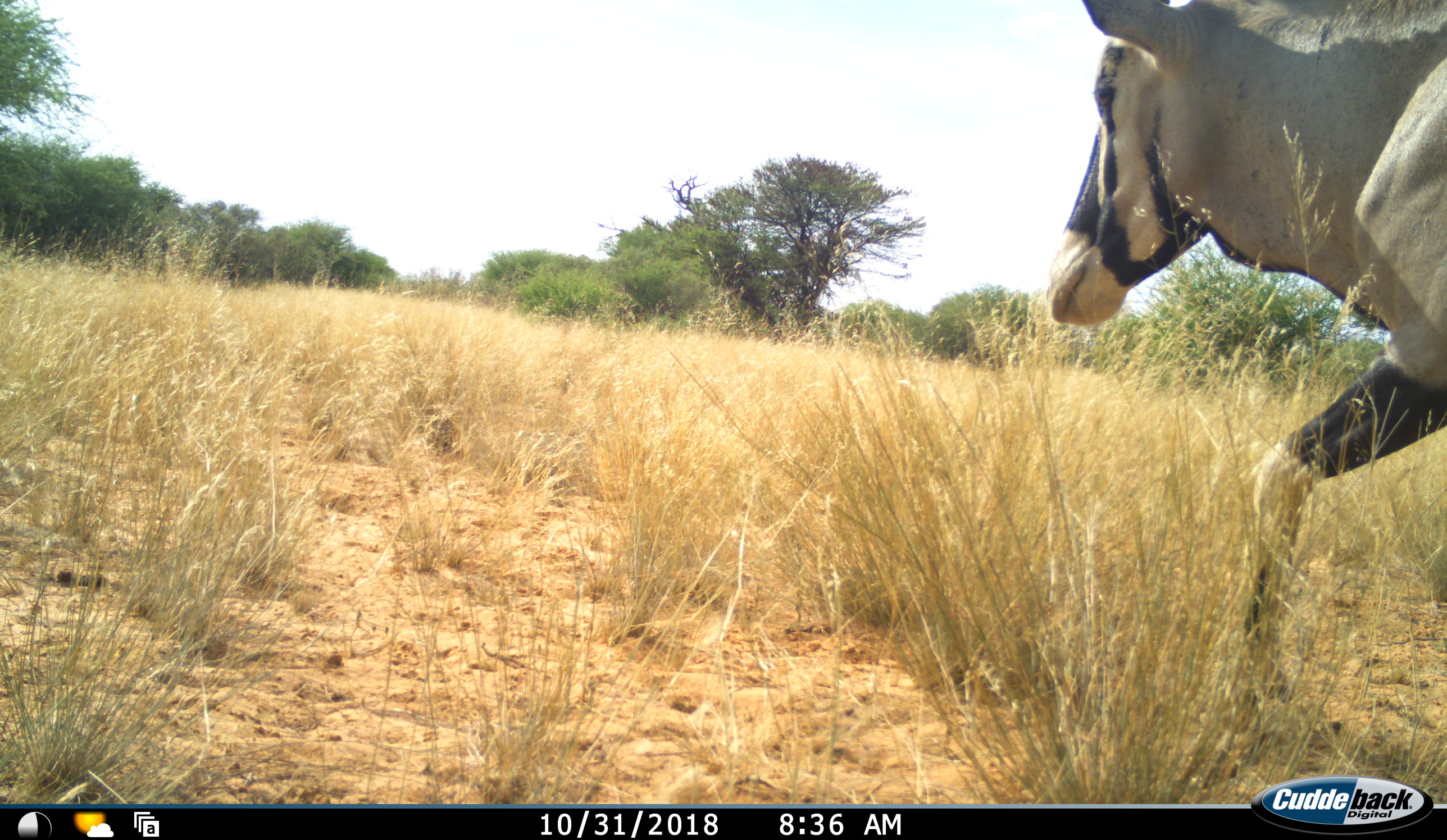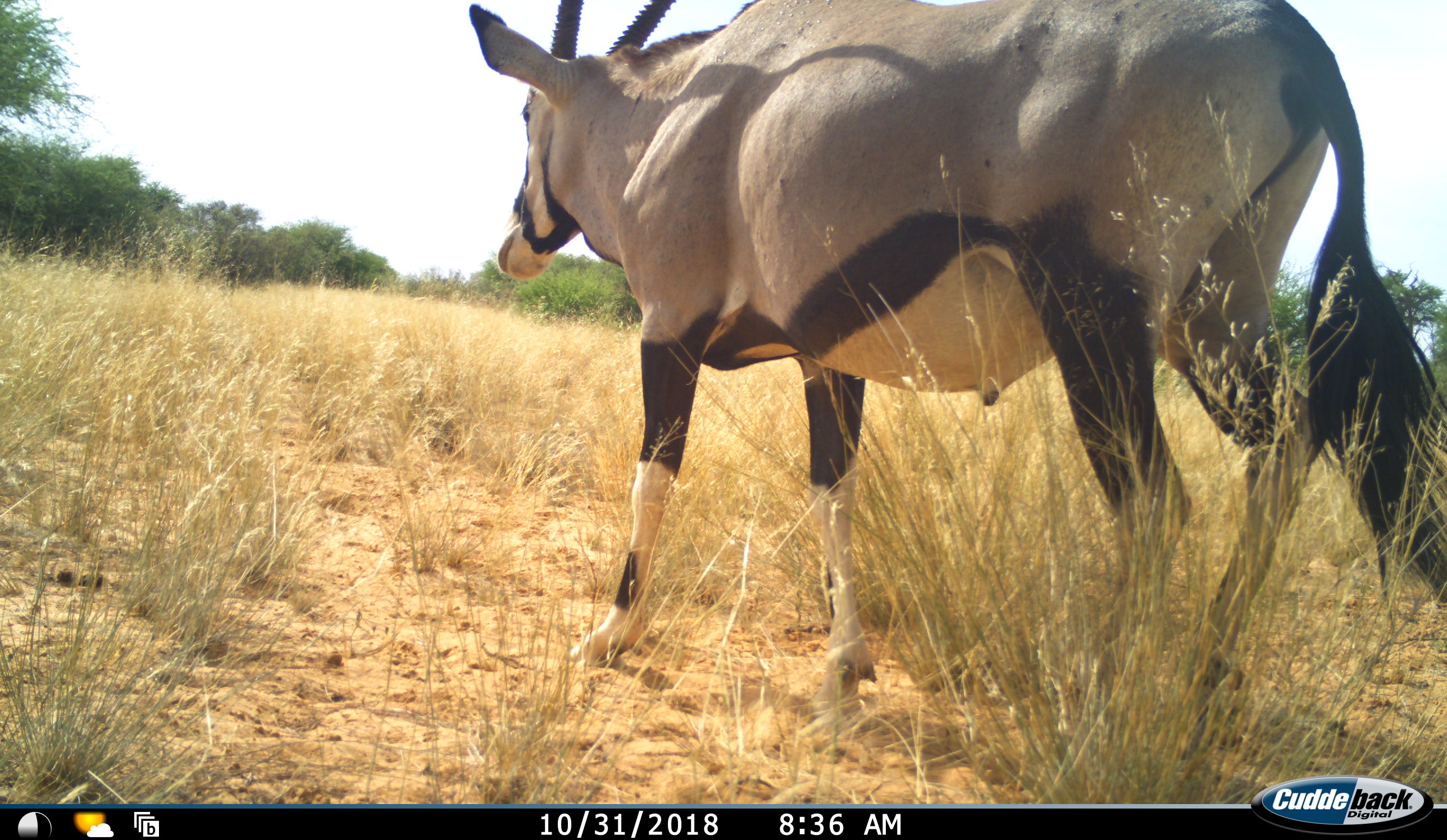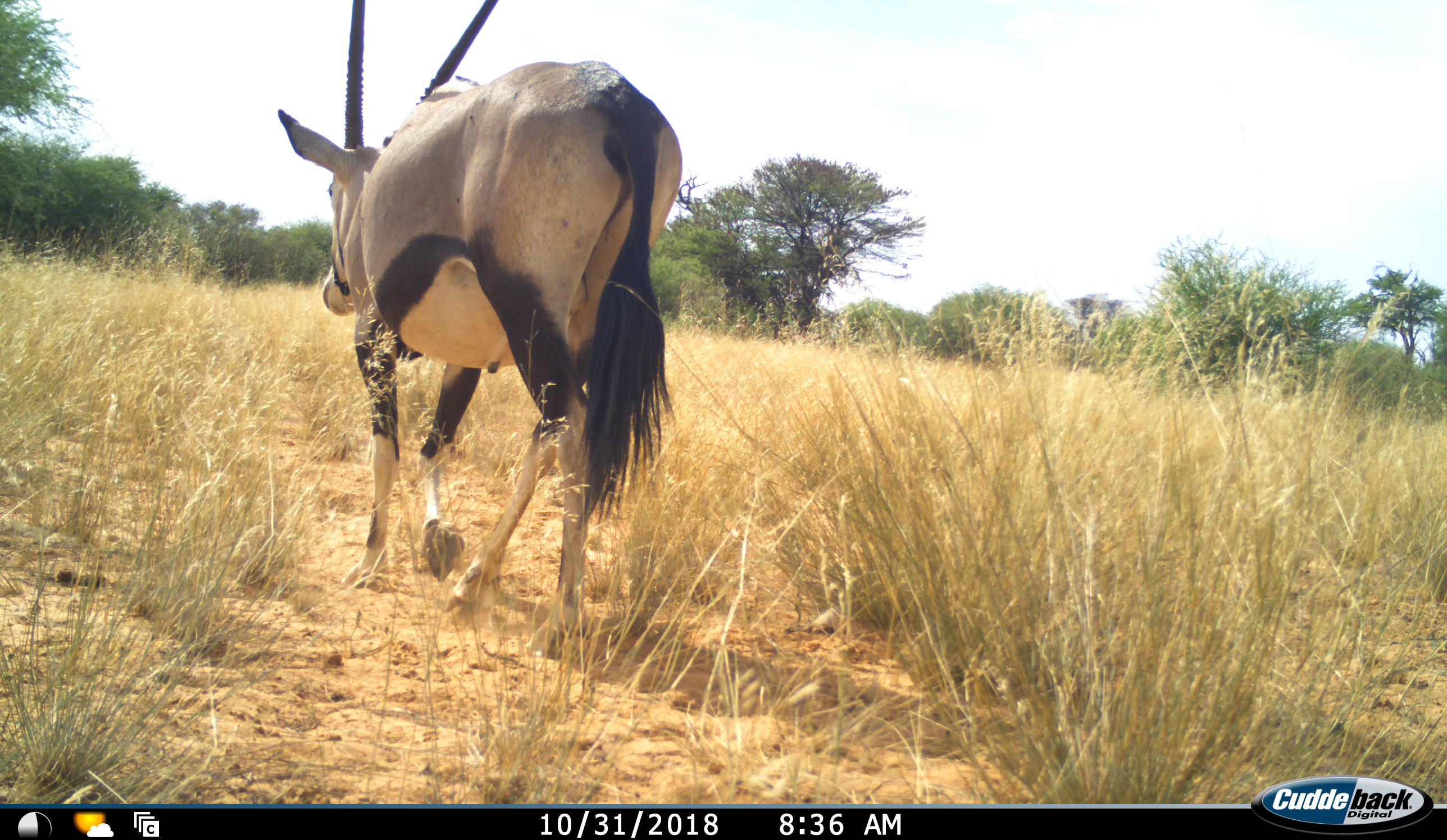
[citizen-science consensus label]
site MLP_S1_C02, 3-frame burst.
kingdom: Animalia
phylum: Chordata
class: Mammalia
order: Artiodactyla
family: Bovidae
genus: Oryx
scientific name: Oryx gazella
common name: gemsbok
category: oryx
Oryx (gemsbok) (Oryx gazella), count 1. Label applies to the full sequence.